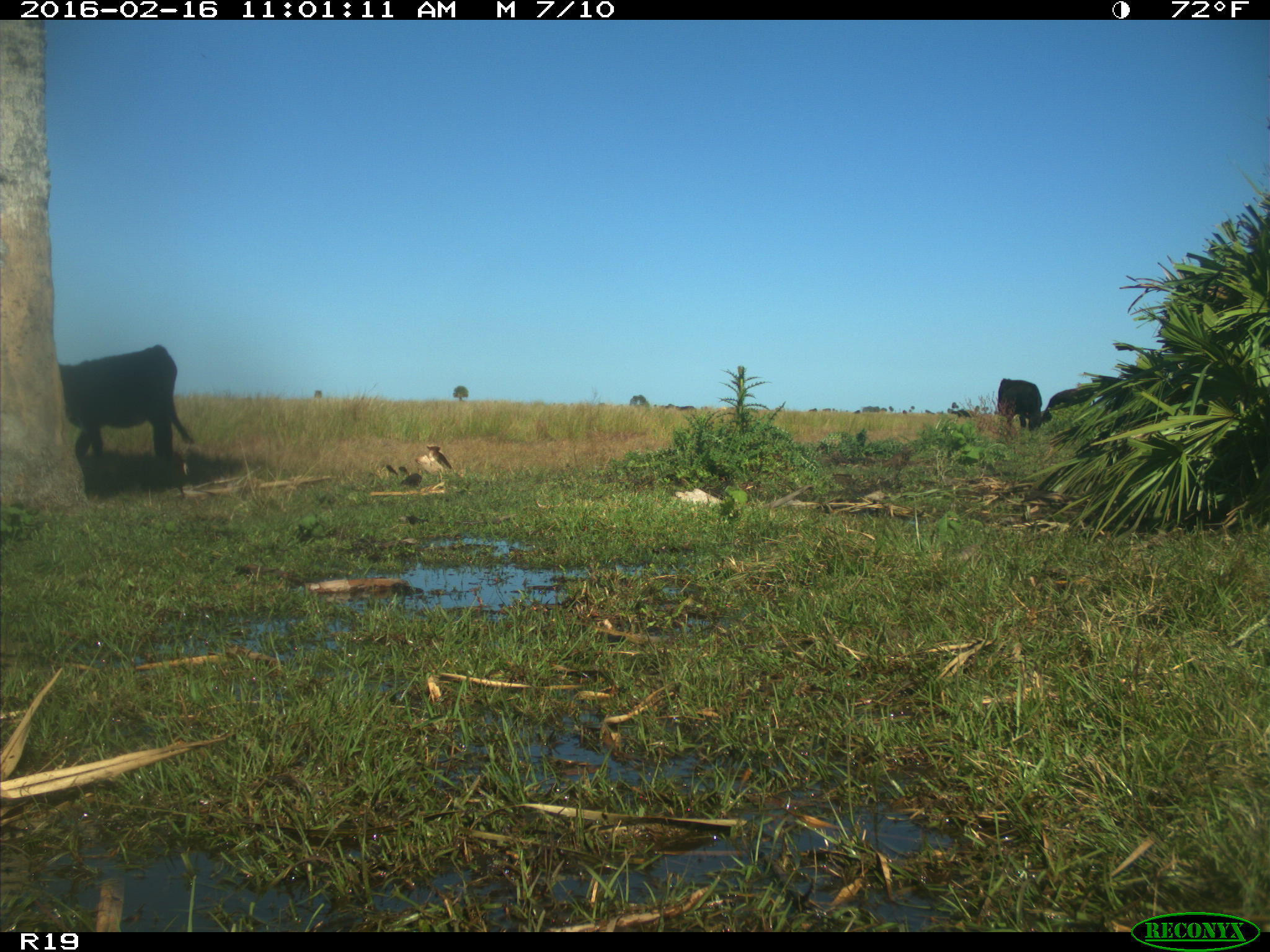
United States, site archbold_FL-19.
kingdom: Animalia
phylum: Chordata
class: Mammalia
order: Artiodactyla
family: Bovidae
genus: Bos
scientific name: Bos taurus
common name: domestic cow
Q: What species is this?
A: Bos taurus (domestic cow).